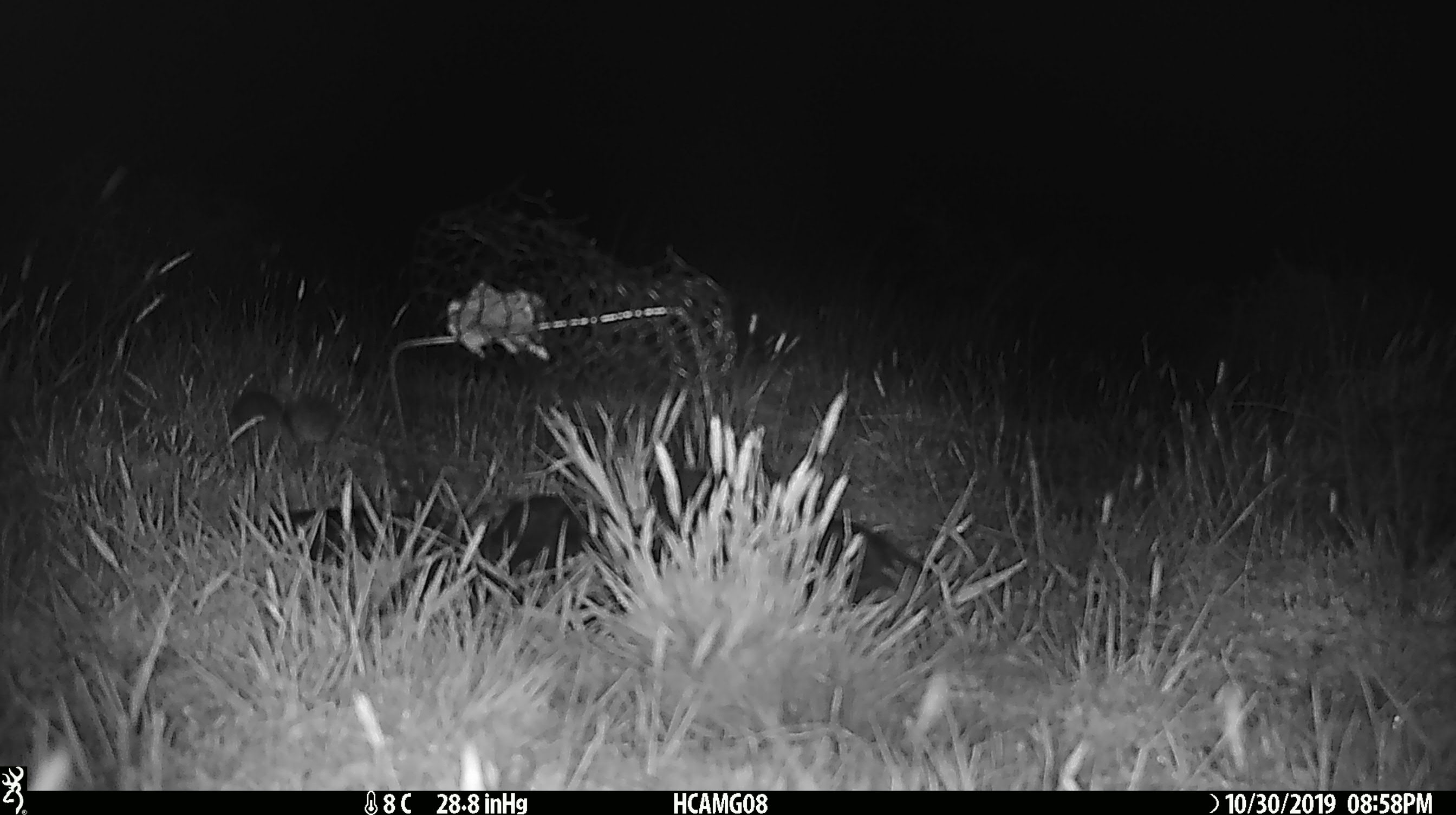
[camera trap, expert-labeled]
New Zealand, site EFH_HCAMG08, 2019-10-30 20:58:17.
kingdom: Animalia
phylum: Chordata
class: Mammalia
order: Rodentia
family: Muridae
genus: Mus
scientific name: Mus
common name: mouse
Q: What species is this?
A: Mouse (Mus).